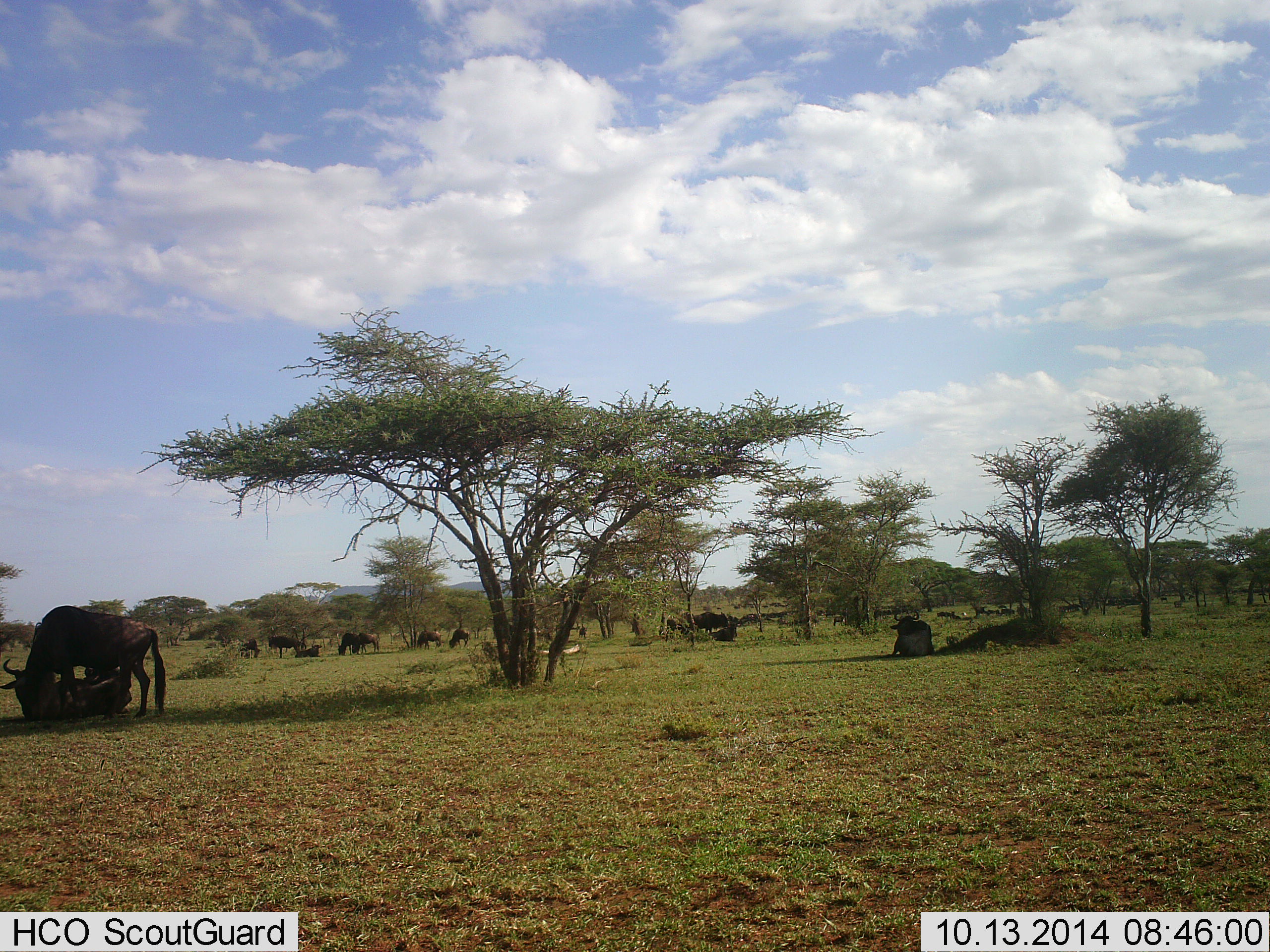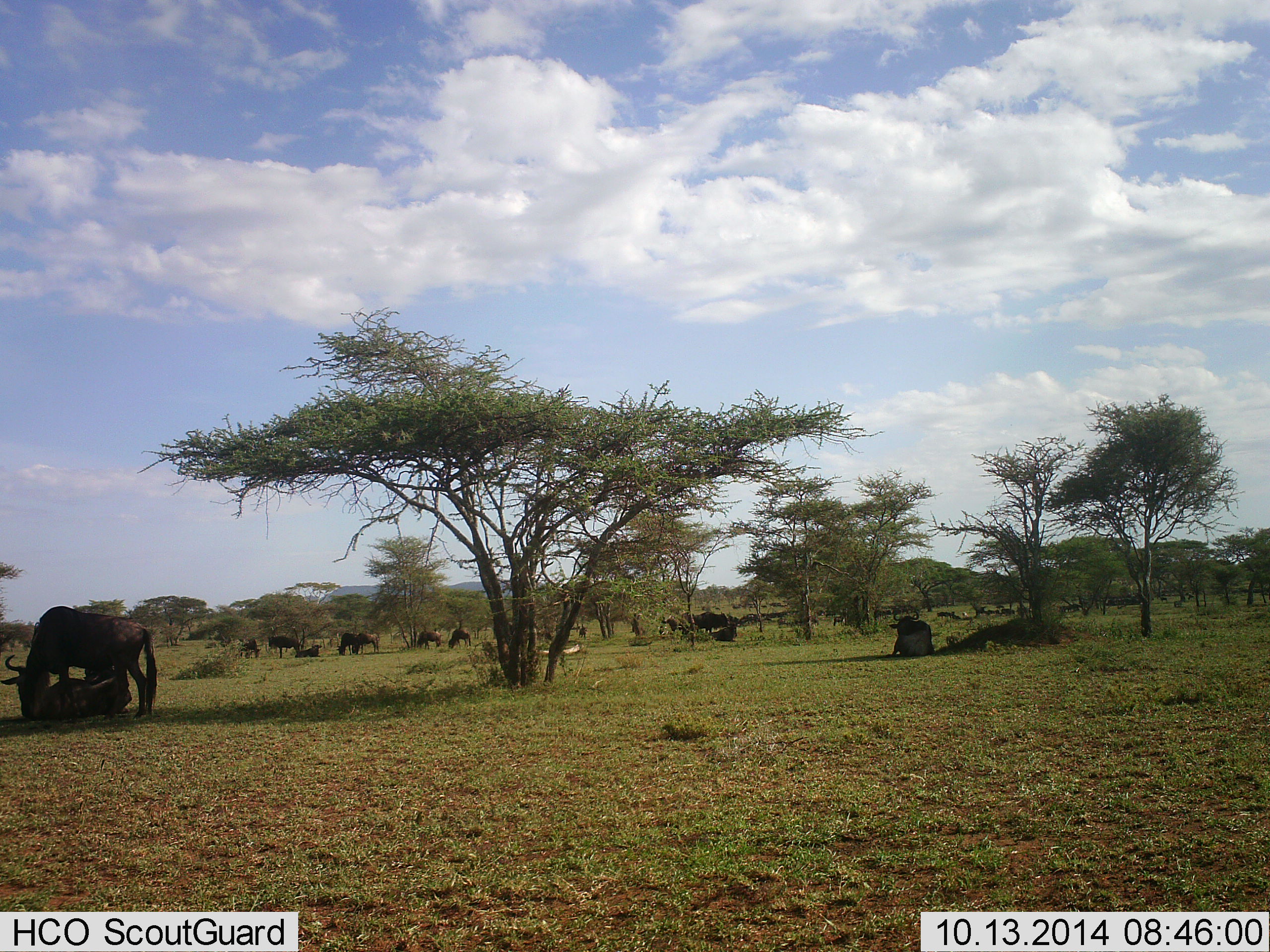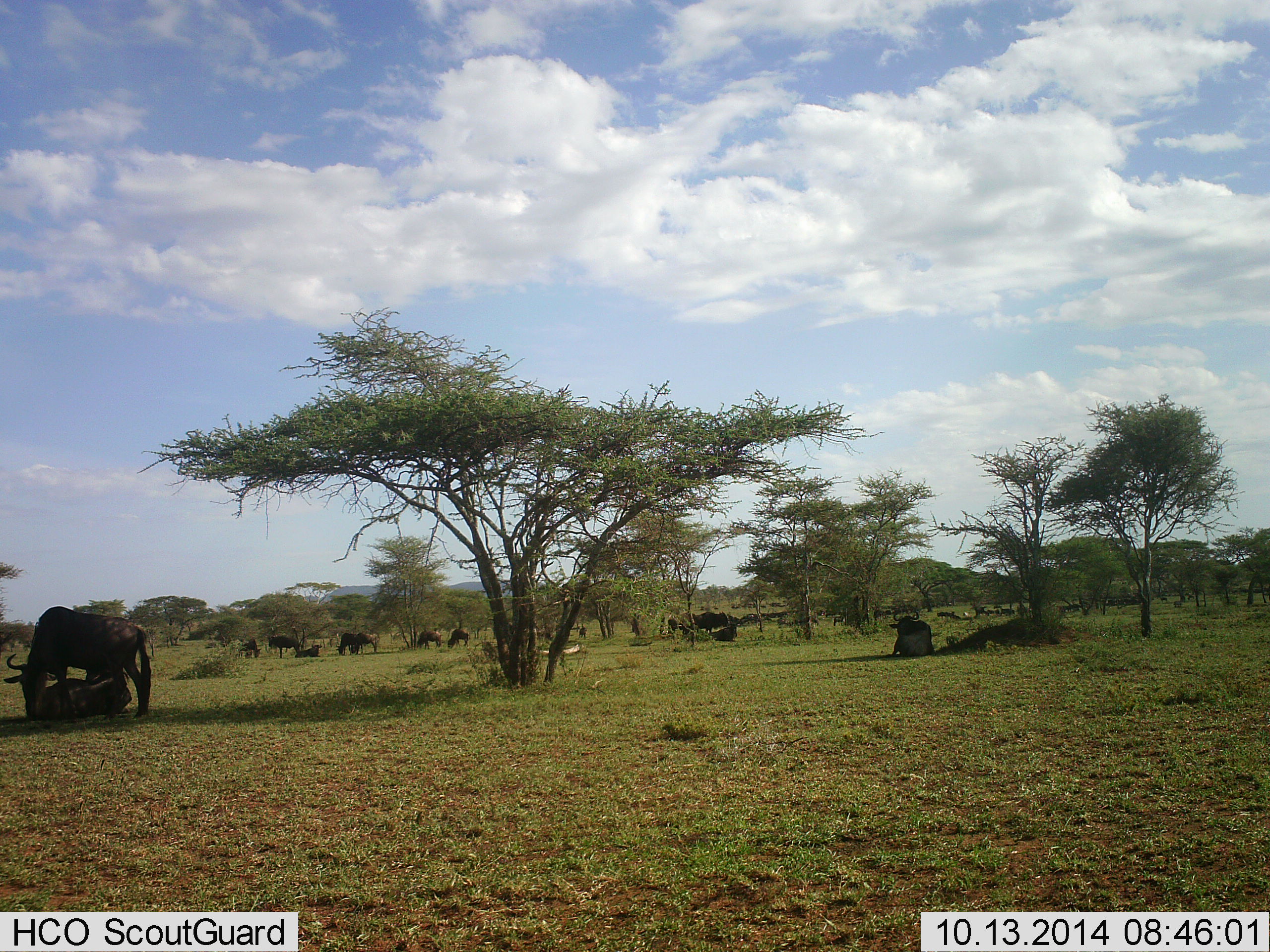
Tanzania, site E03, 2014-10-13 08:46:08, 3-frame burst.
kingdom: Animalia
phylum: Chordata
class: Mammalia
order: Artiodactyla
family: Bovidae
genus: Connochaetes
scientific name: Connochaetes taurinus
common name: blue wildebeest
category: wildebeest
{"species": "wildebeest (blue wildebeest) (Connochaetes taurinus)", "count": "11-50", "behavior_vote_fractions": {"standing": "60%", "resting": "80%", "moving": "0%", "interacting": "10%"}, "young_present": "0%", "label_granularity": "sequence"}